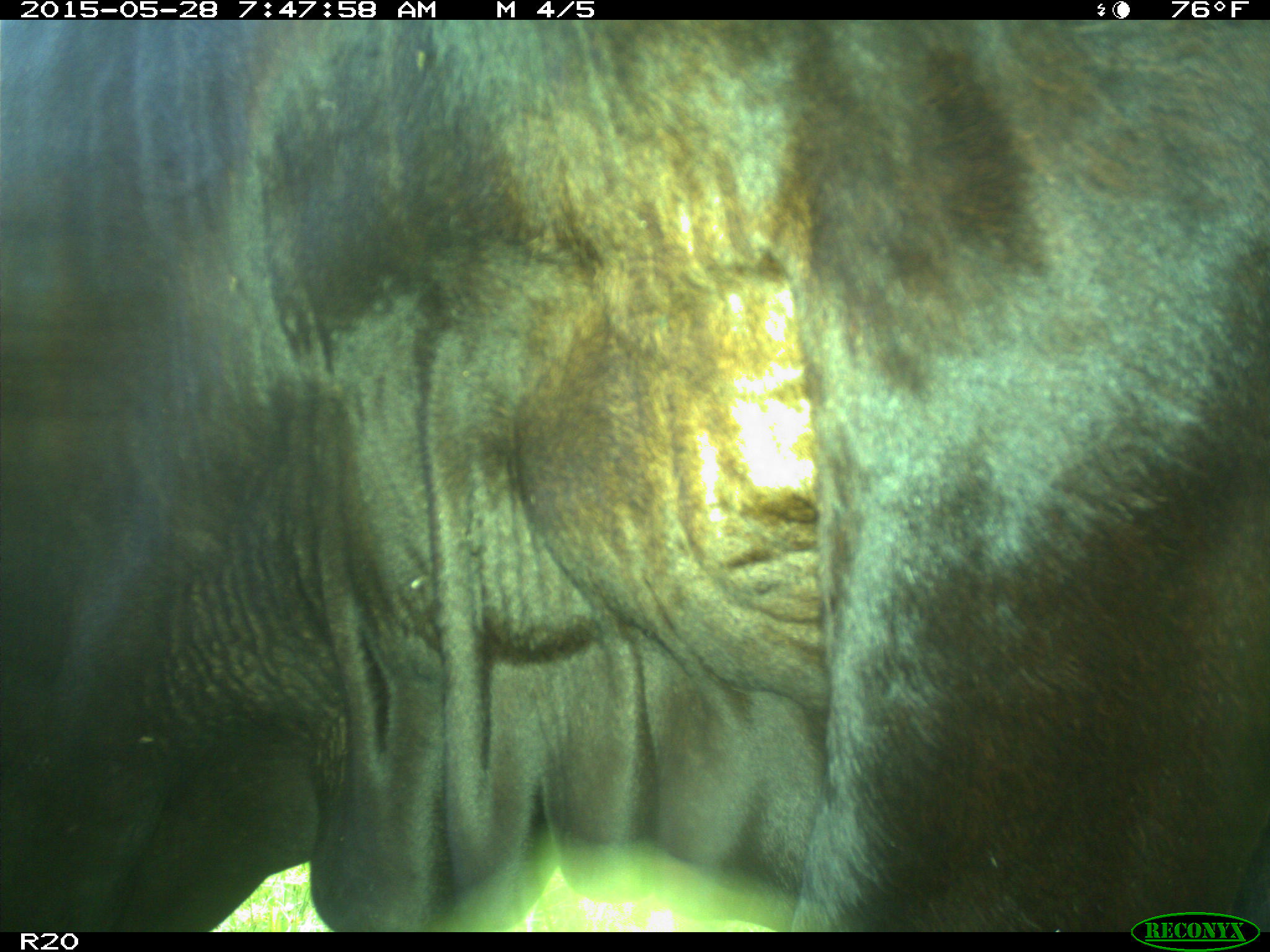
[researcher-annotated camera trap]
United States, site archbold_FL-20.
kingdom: Animalia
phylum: Chordata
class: Mammalia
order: Artiodactyla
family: Bovidae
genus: Bos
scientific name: Bos taurus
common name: domestic cow